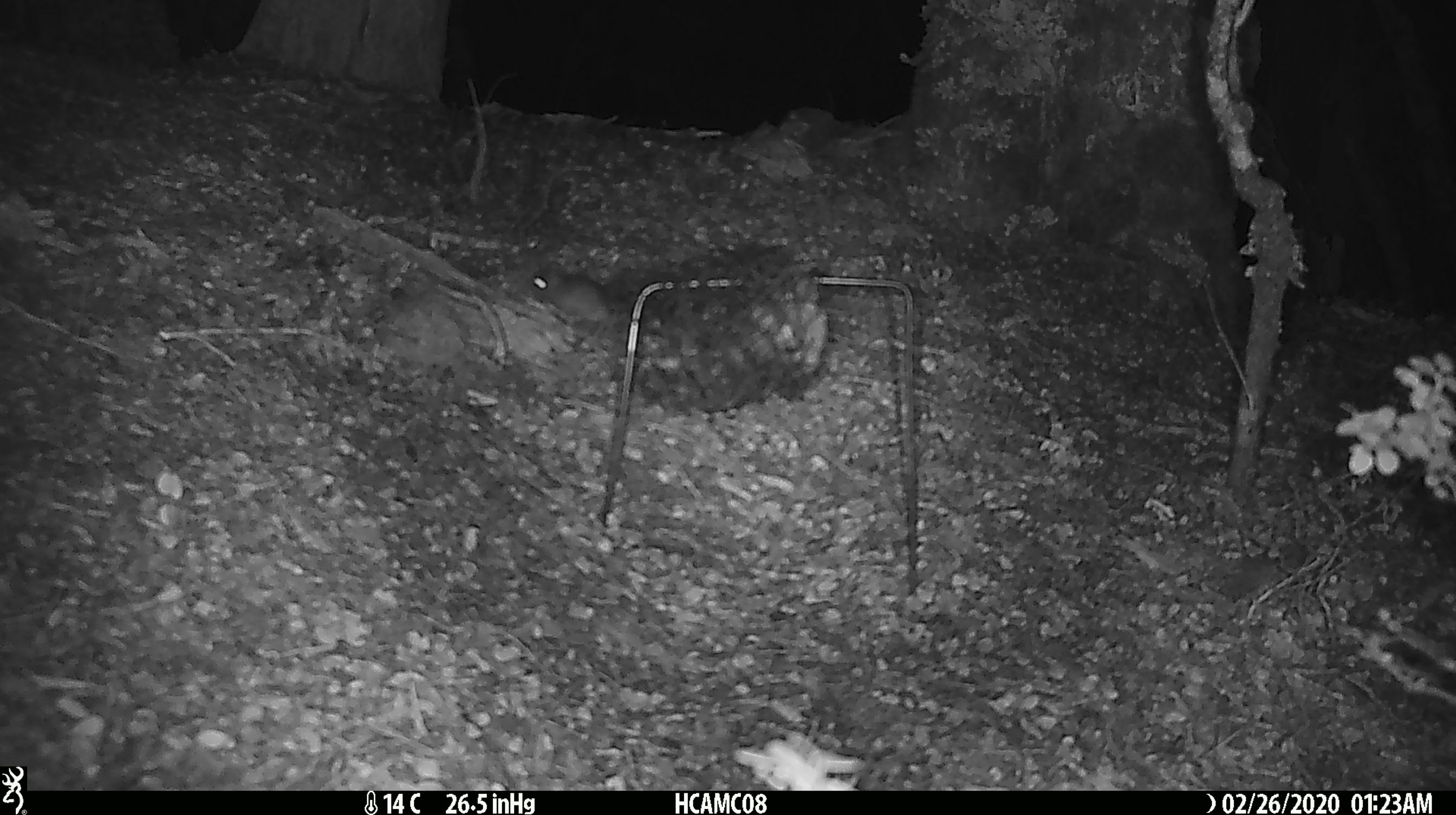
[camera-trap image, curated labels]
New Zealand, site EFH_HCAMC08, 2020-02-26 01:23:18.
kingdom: Animalia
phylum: Chordata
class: Mammalia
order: Rodentia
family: Muridae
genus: Mus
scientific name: Mus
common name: mouse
Mouse (Mus).